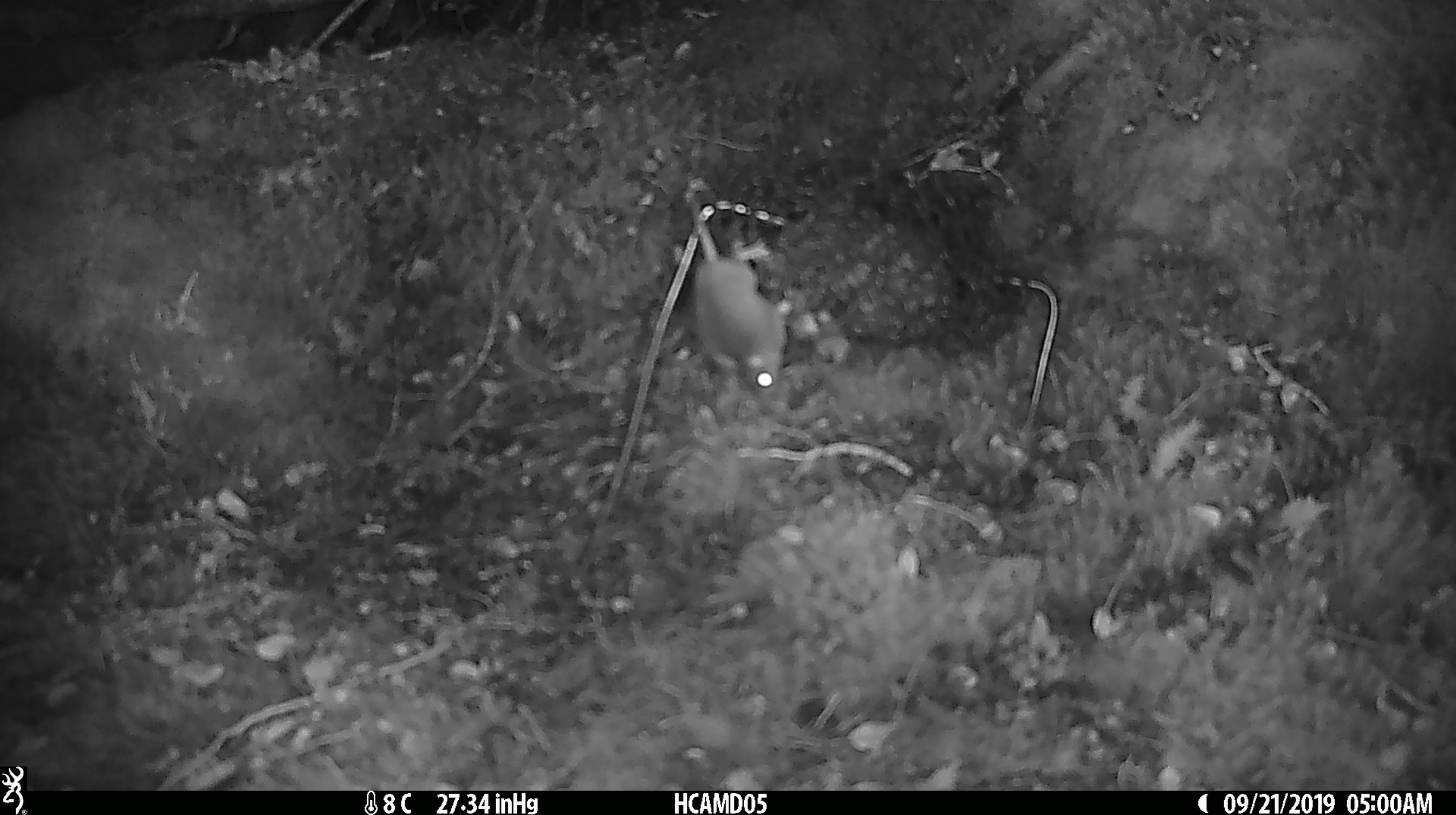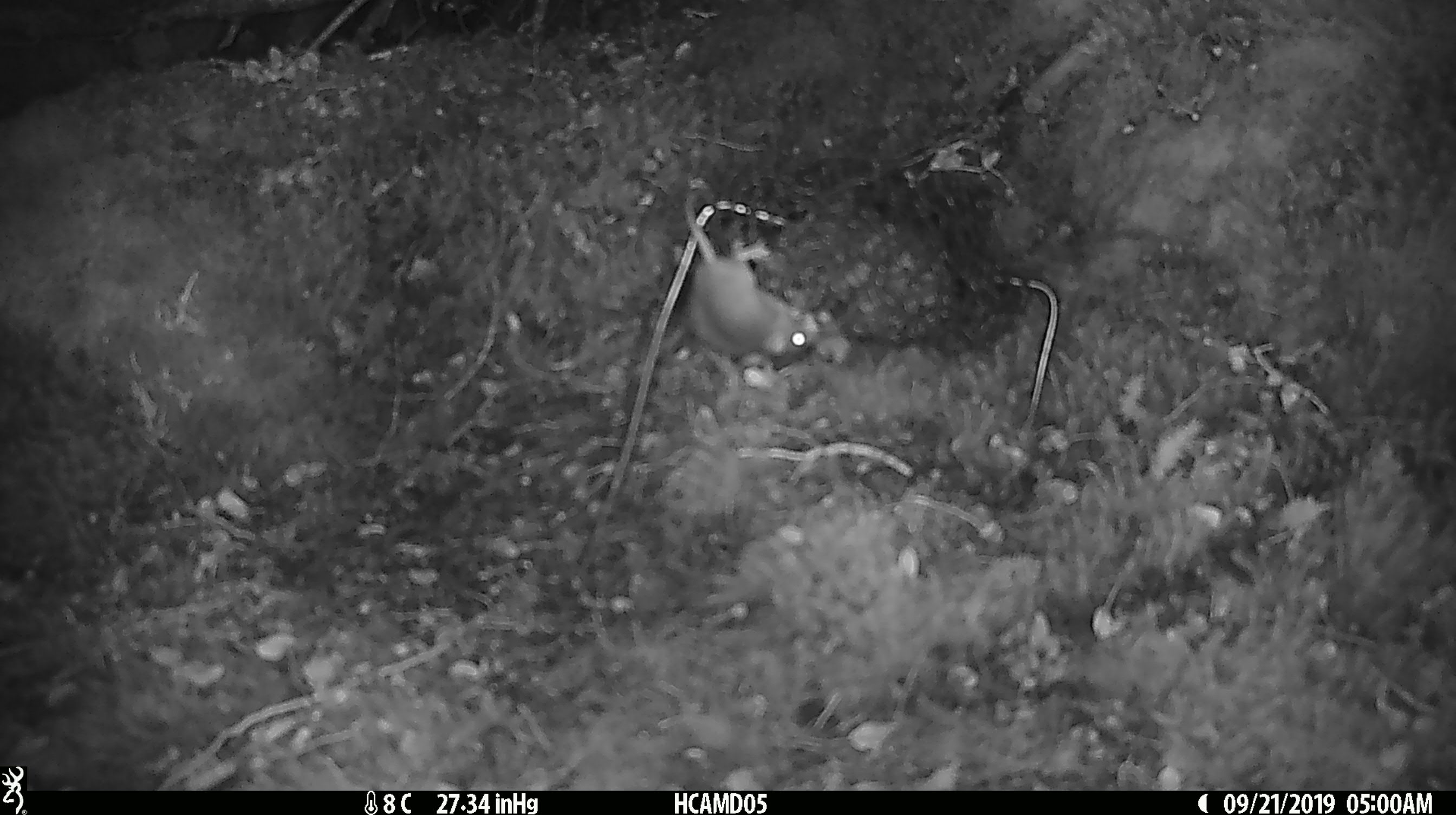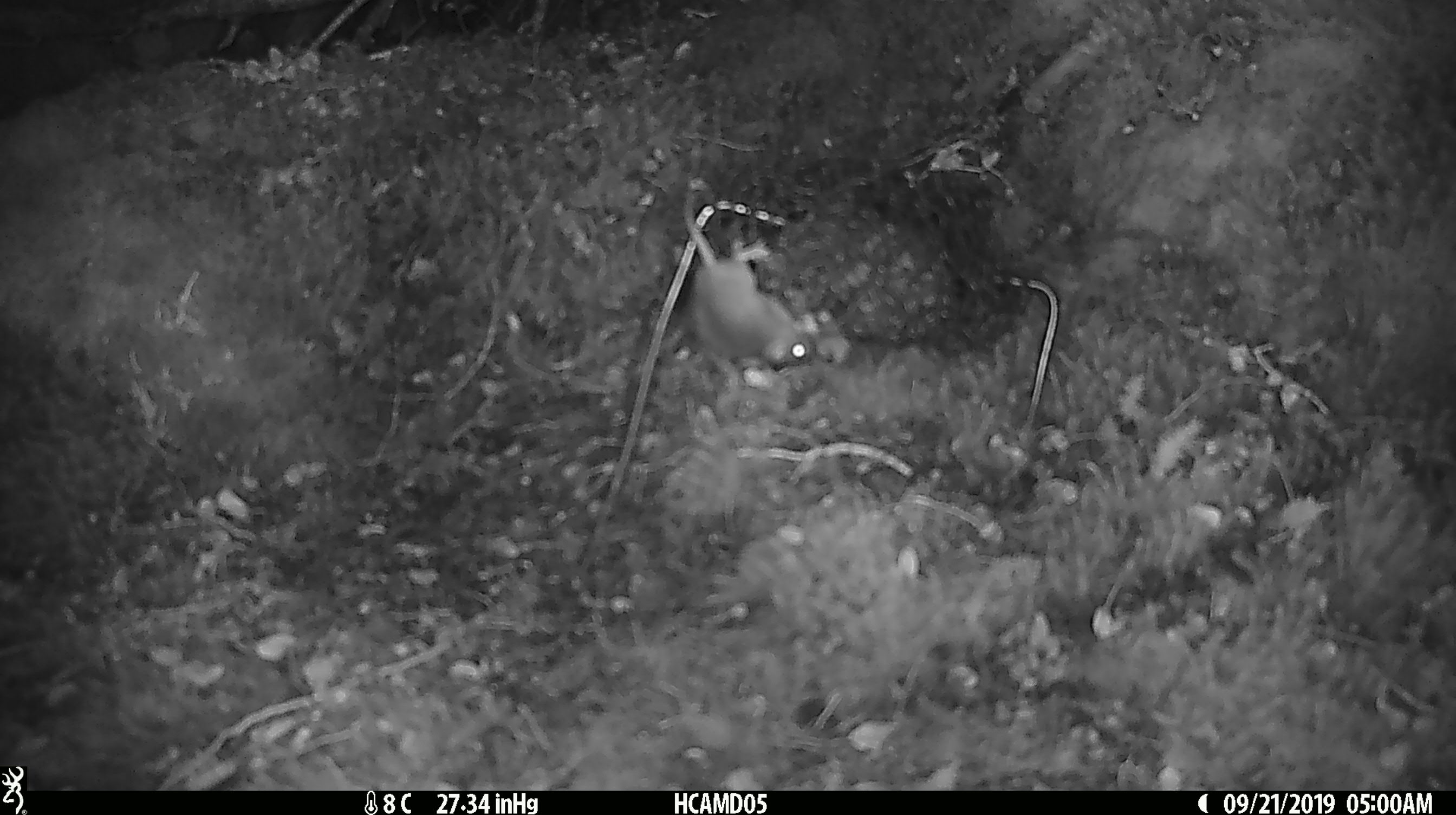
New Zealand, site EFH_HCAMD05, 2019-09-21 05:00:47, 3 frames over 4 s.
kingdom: Animalia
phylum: Chordata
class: Mammalia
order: Rodentia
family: Muridae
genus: Mus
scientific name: Mus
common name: mouse